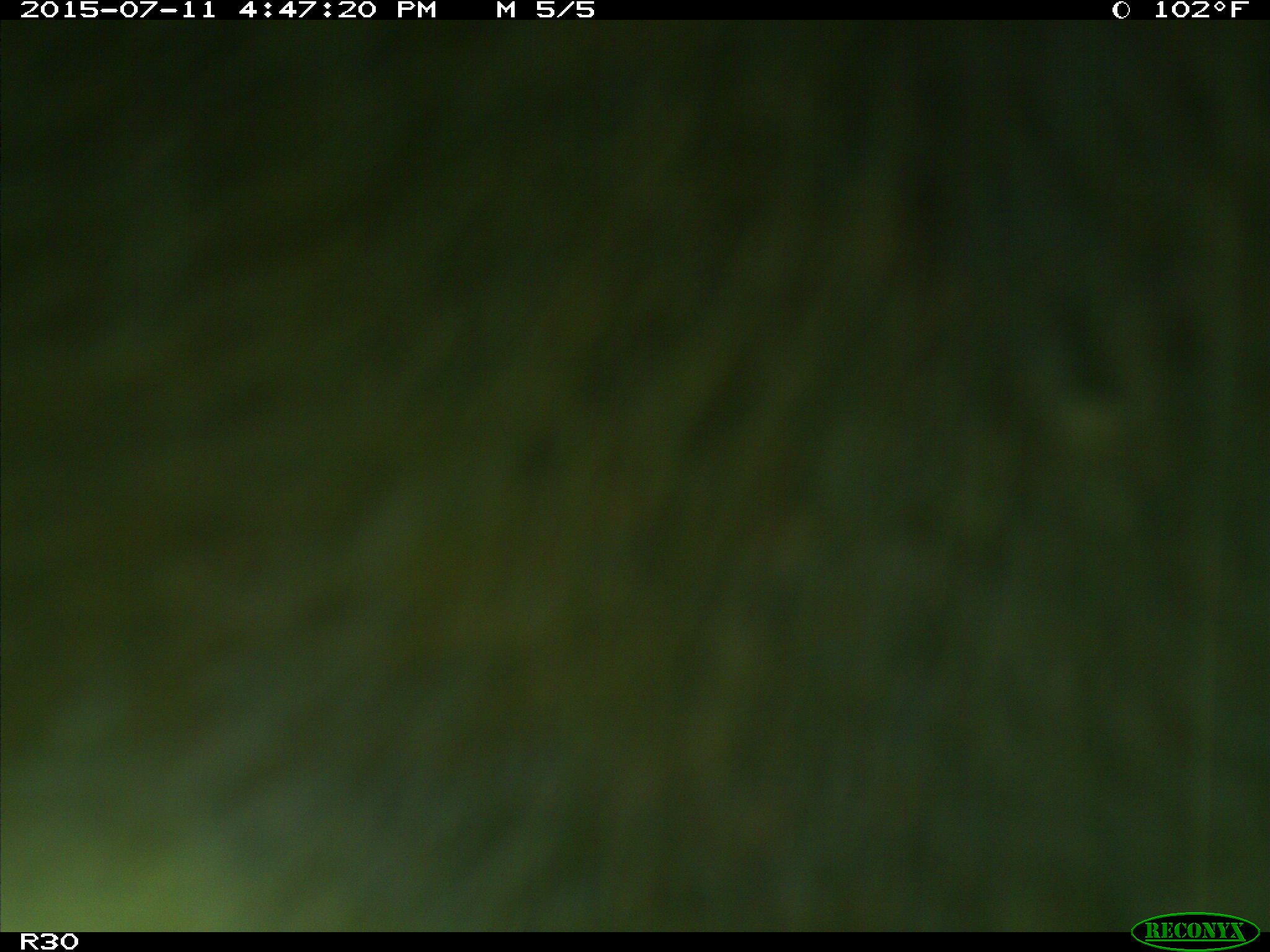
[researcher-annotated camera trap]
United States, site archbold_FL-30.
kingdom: Animalia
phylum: Chordata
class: Mammalia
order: Artiodactyla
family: Bovidae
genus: Bos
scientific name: Bos taurus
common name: domestic cow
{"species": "Bos taurus (domestic cow)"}